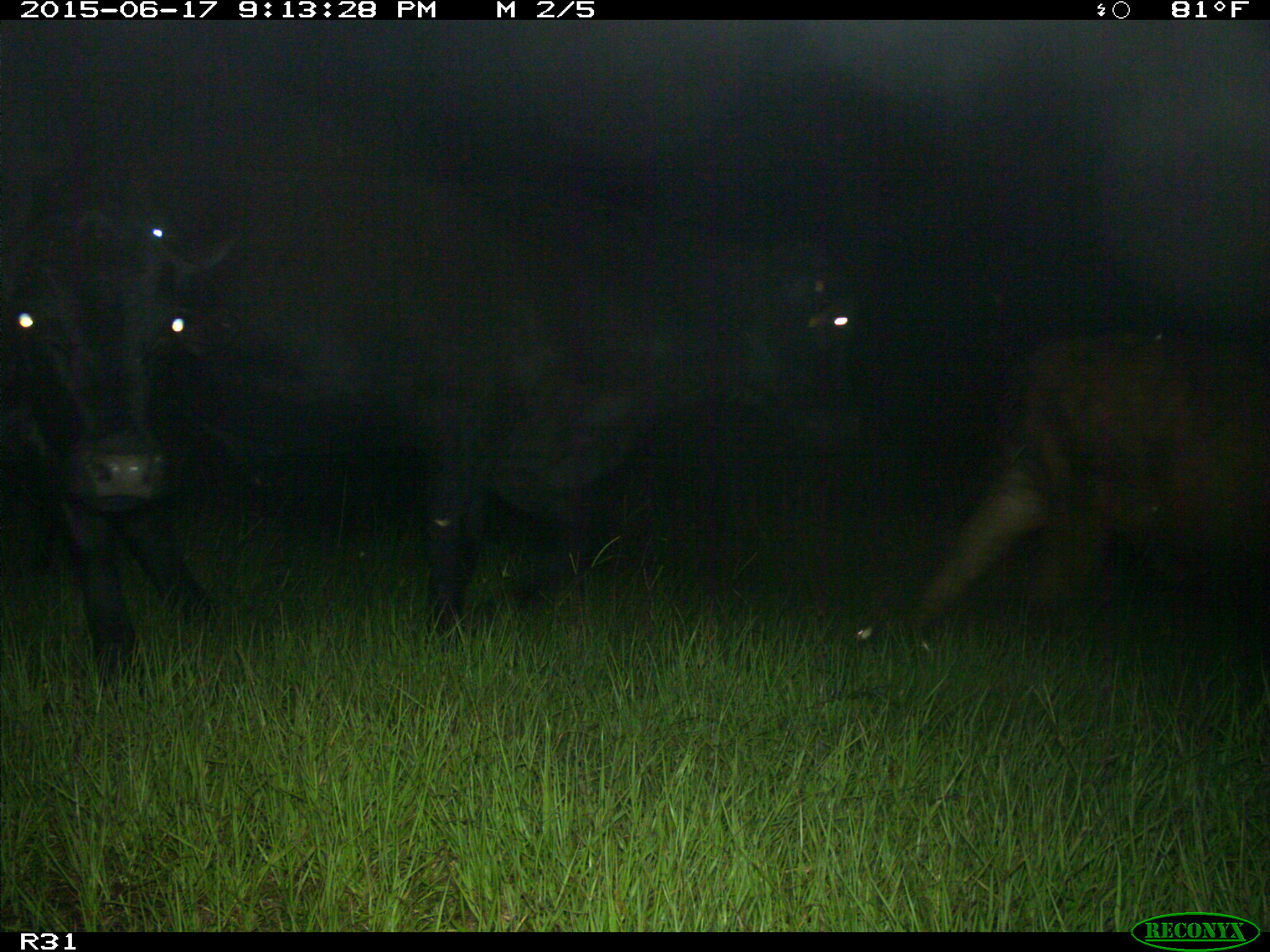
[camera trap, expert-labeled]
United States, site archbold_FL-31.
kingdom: Animalia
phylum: Chordata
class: Mammalia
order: Artiodactyla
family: Bovidae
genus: Bos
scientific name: Bos taurus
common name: domestic cow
Bos taurus (domestic cow).